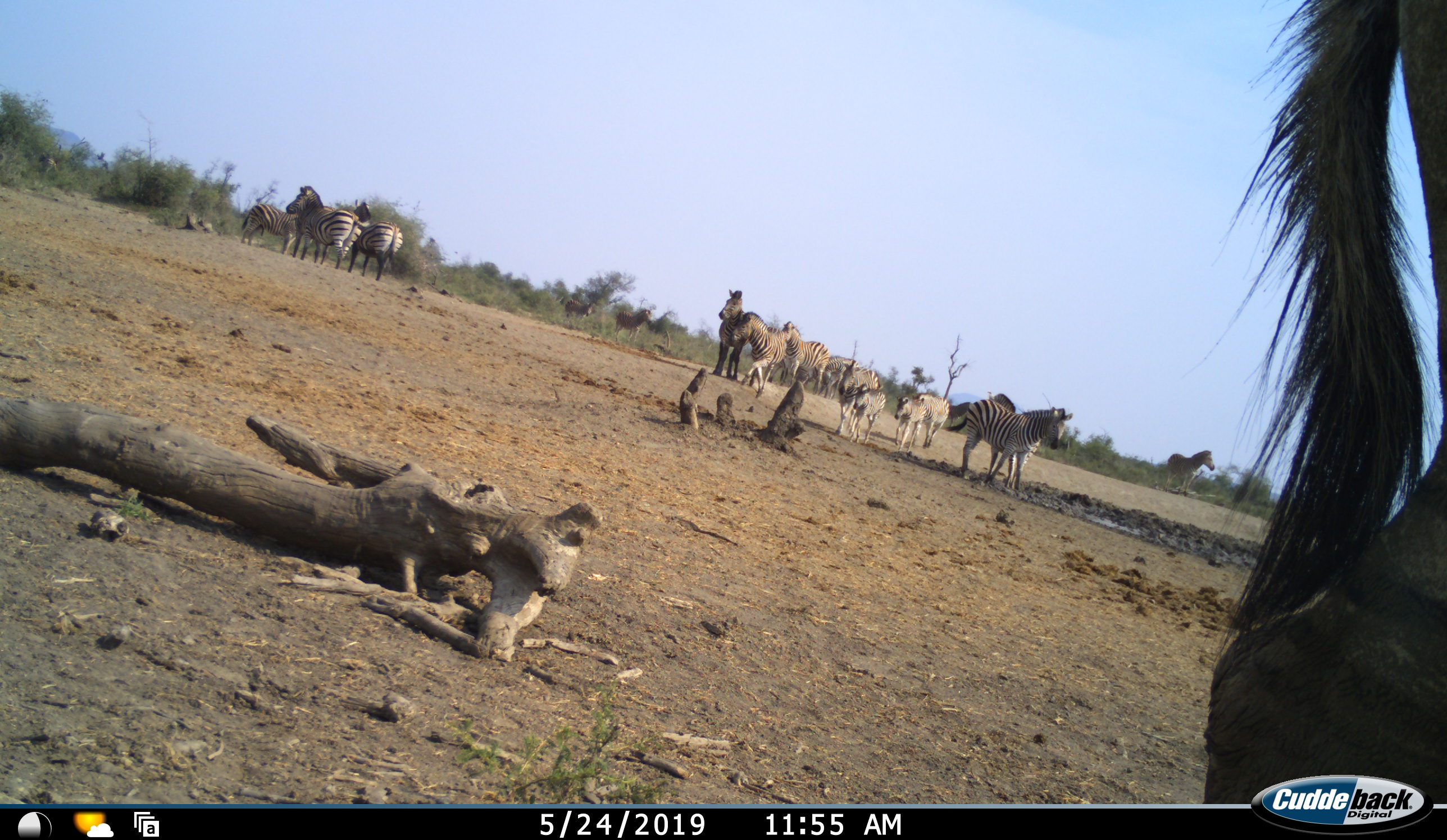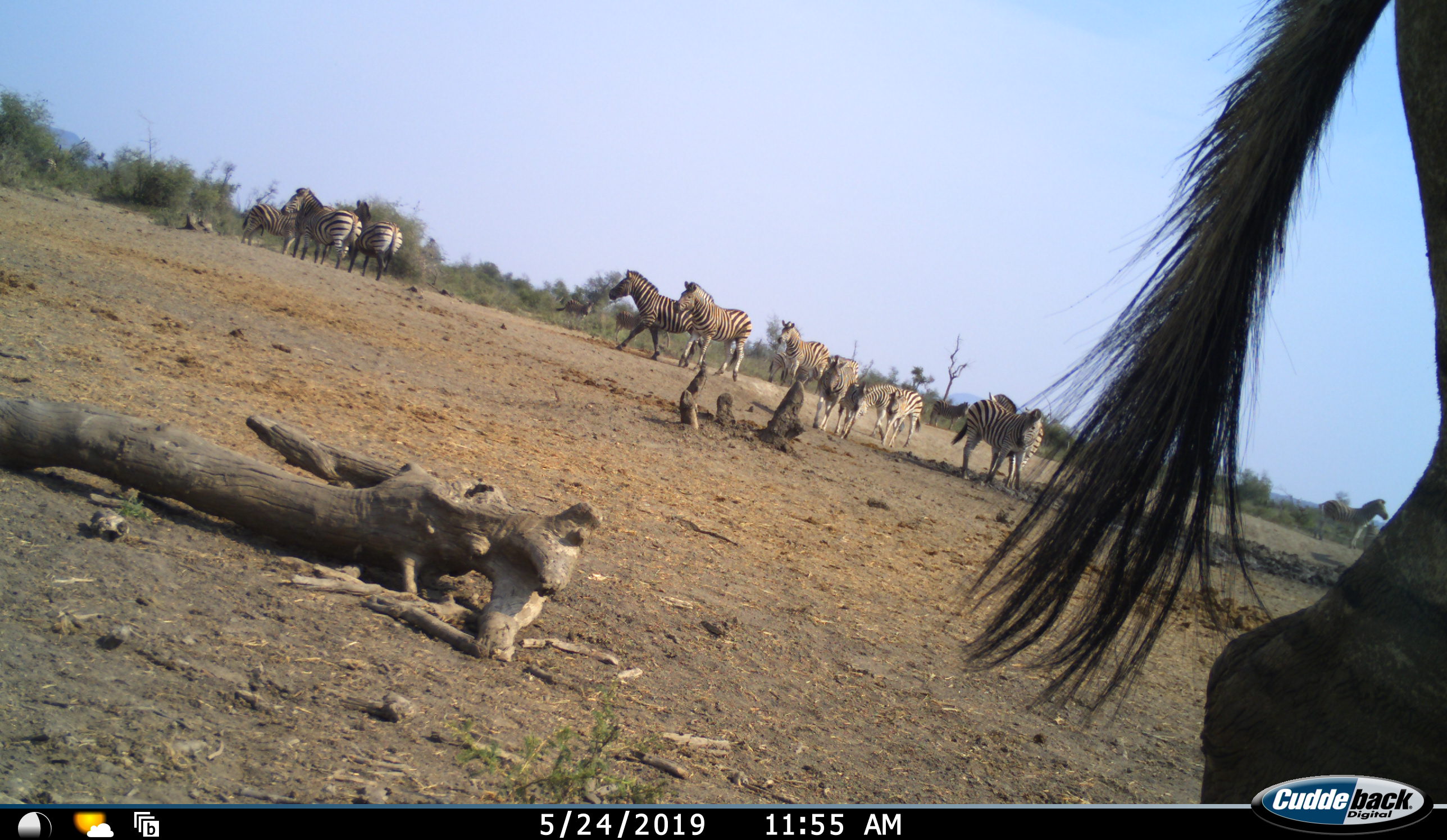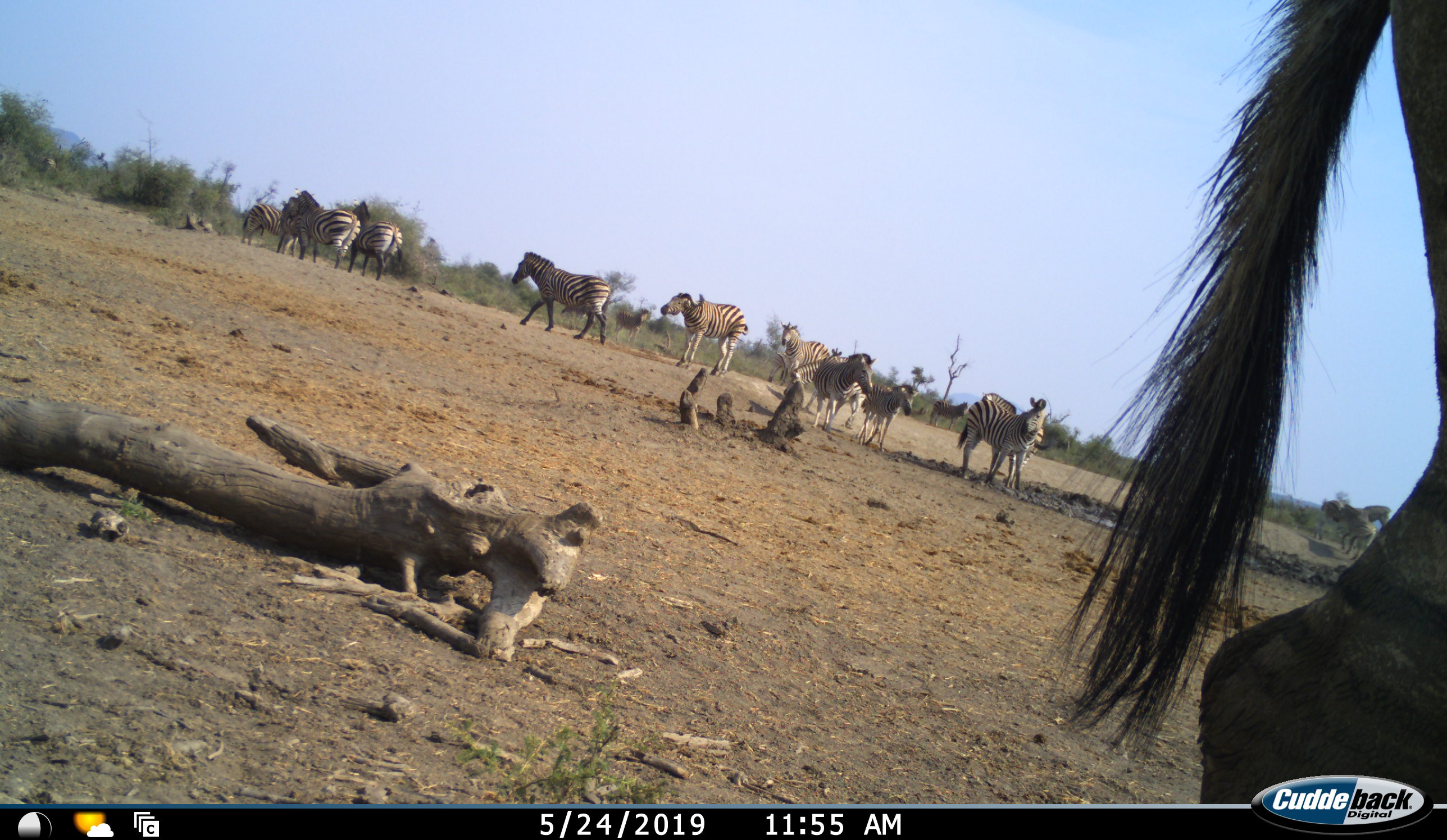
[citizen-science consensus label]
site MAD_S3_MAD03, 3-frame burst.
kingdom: Animalia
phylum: Chordata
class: Mammalia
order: Perissodactyla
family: Equidae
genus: Equus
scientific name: Equus quagga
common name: plains zebra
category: zebraplains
Zebraplains (plains zebra) (Equus quagga), count 11-50. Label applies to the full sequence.